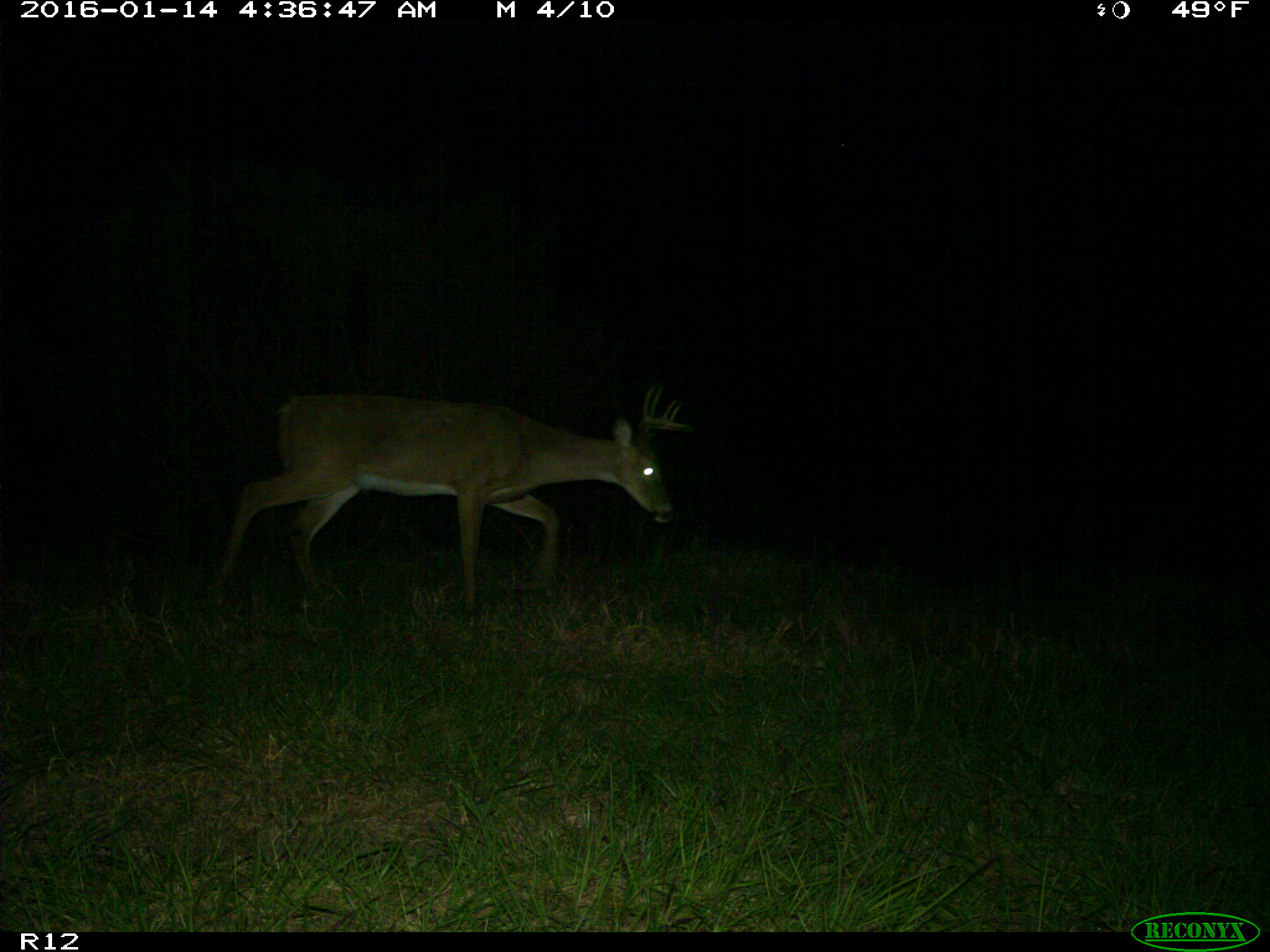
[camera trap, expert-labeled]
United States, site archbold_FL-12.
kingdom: Animalia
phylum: Chordata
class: Mammalia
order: Artiodactyla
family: Cervidae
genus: Odocoileus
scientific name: Odocoileus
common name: deer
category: unidentified deer